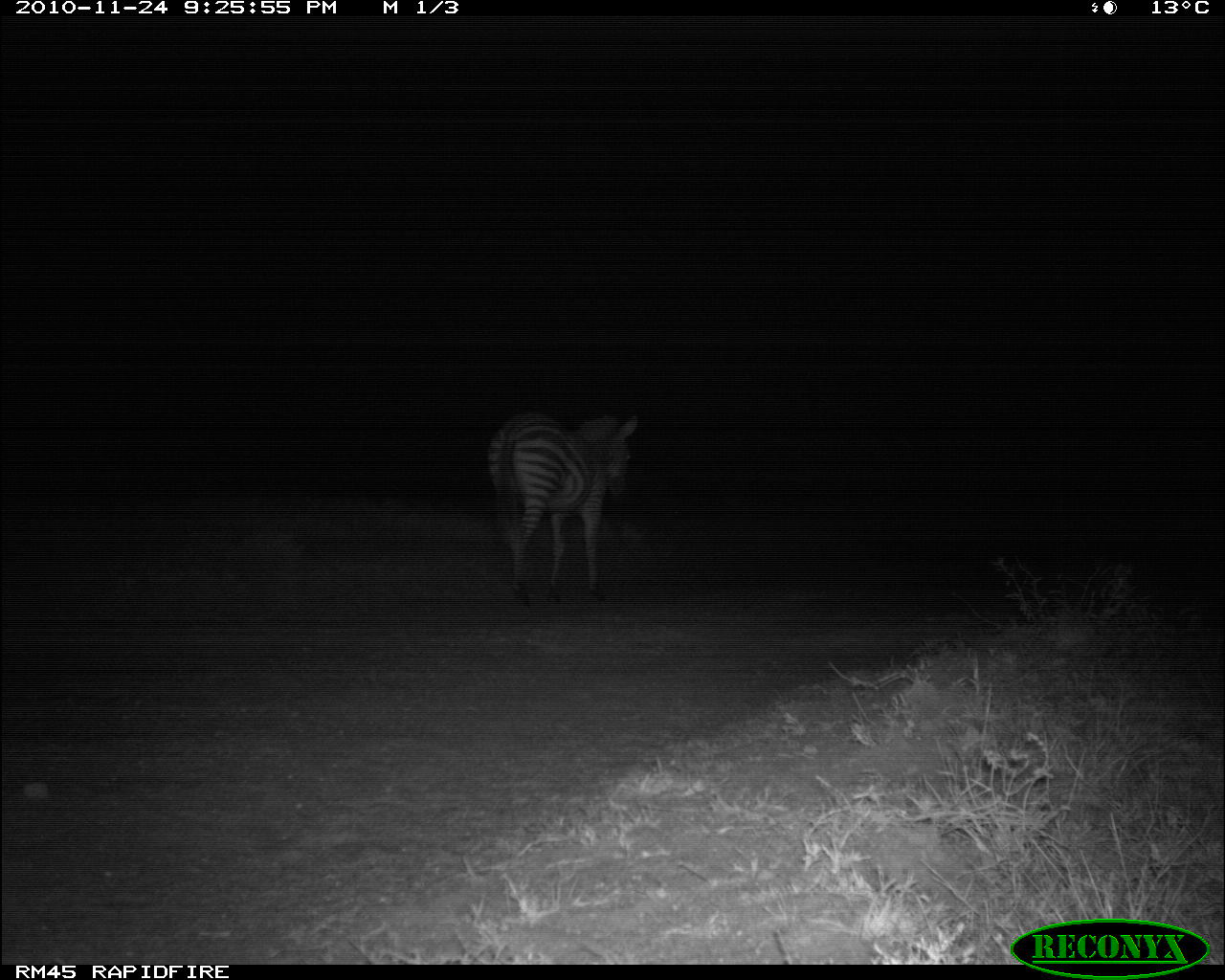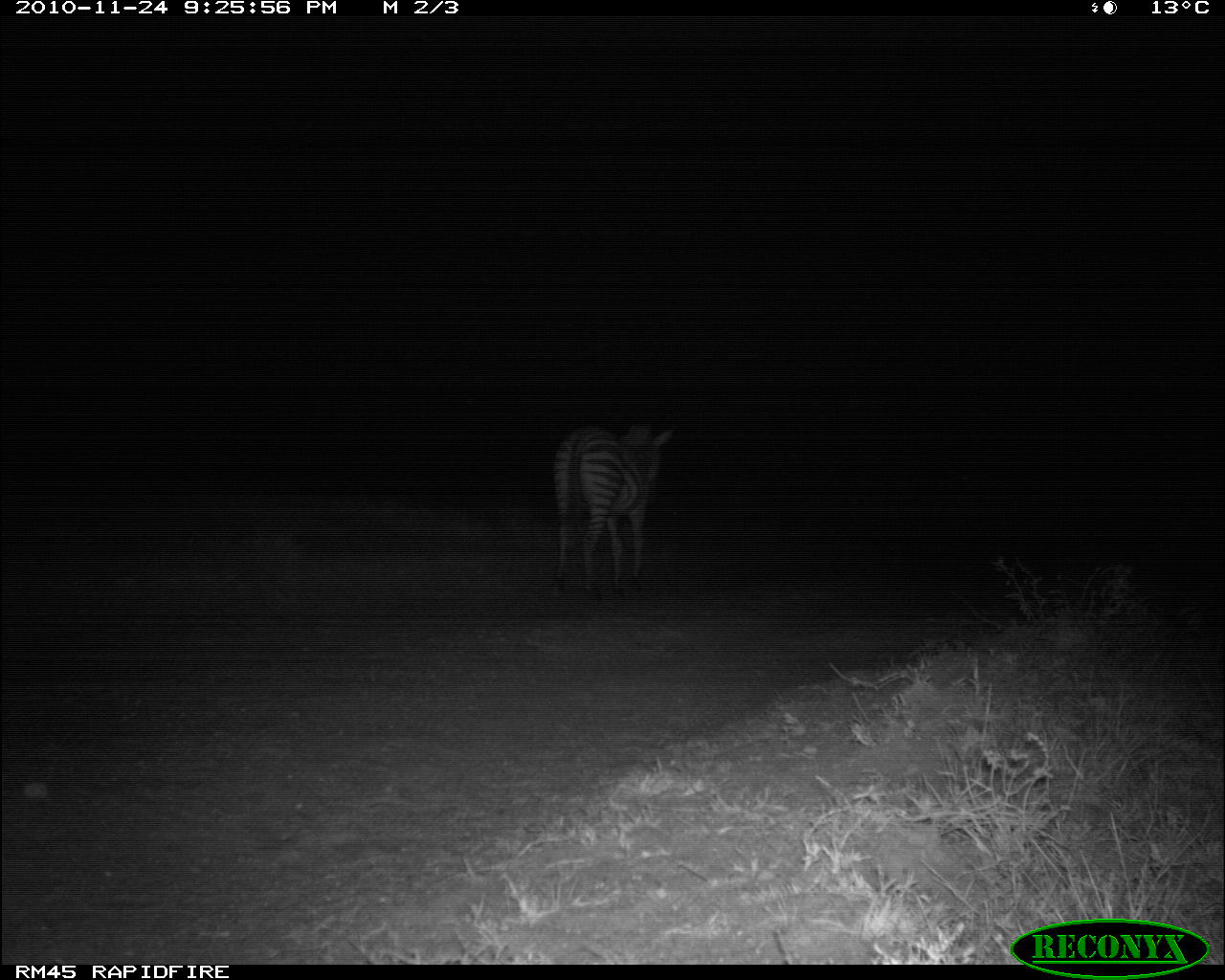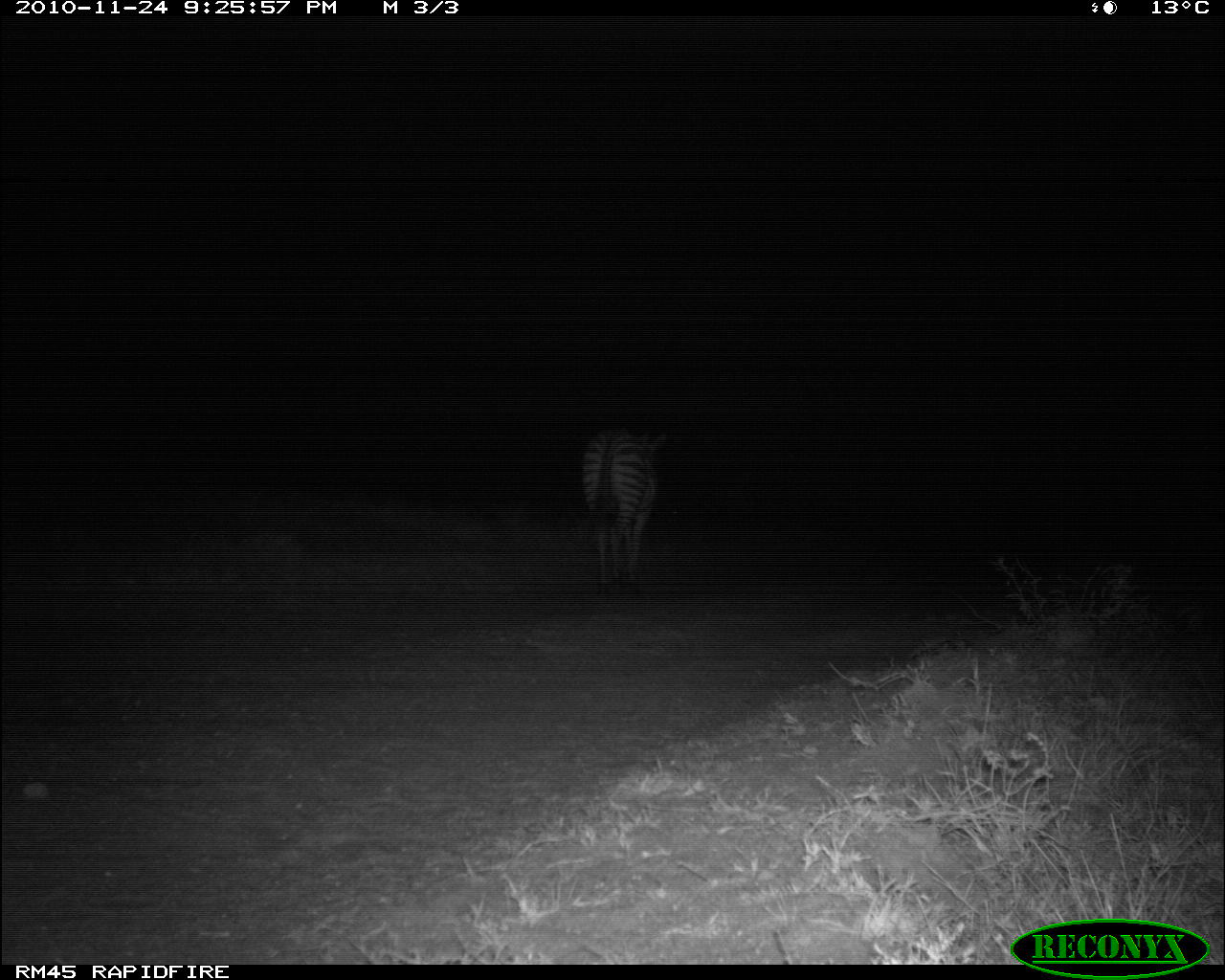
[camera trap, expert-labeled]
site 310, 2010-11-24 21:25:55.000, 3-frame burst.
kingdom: Animalia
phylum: Chordata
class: Mammalia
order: Perissodactyla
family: Equidae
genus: Equus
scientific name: Equus quagga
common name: plains zebra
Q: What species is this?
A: Equus quagga (plains zebra).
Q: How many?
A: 1.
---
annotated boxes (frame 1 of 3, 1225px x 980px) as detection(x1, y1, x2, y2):
equus quagga: detection(486, 410, 638, 608)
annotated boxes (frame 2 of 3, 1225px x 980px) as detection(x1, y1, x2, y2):
equus quagga: detection(552, 423, 674, 602)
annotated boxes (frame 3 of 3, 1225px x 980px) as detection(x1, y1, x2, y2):
equus quagga: detection(582, 425, 667, 602)